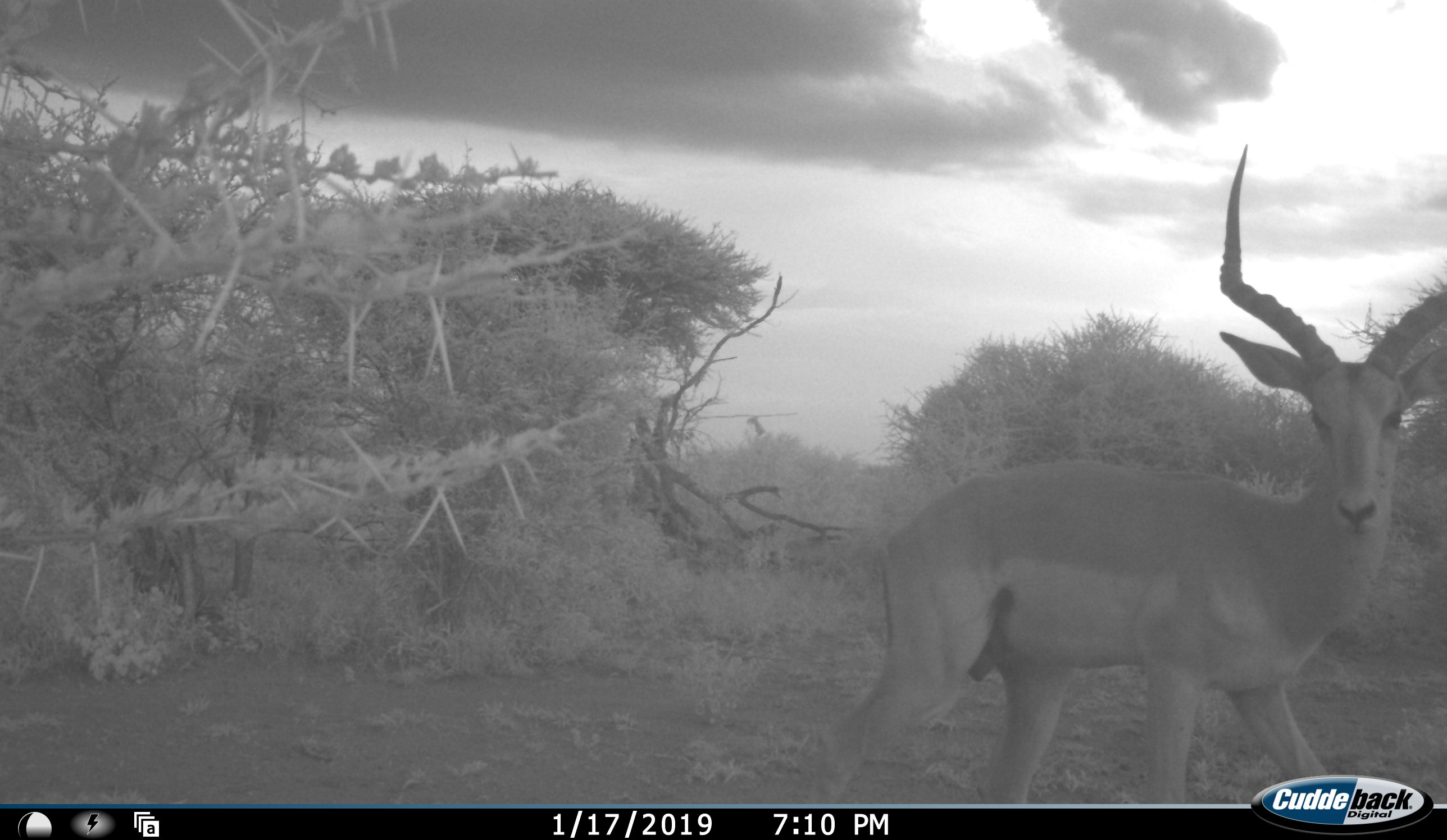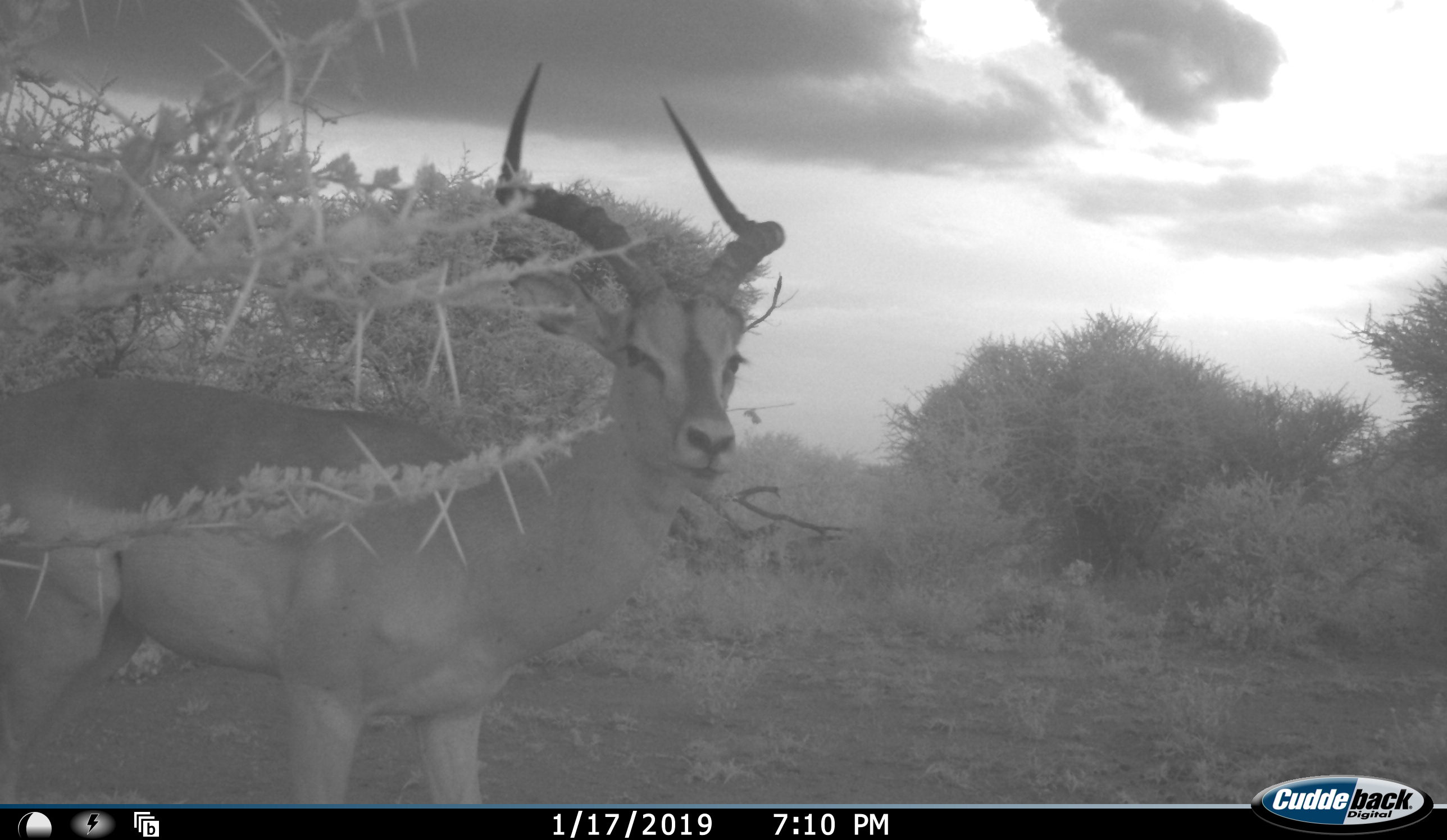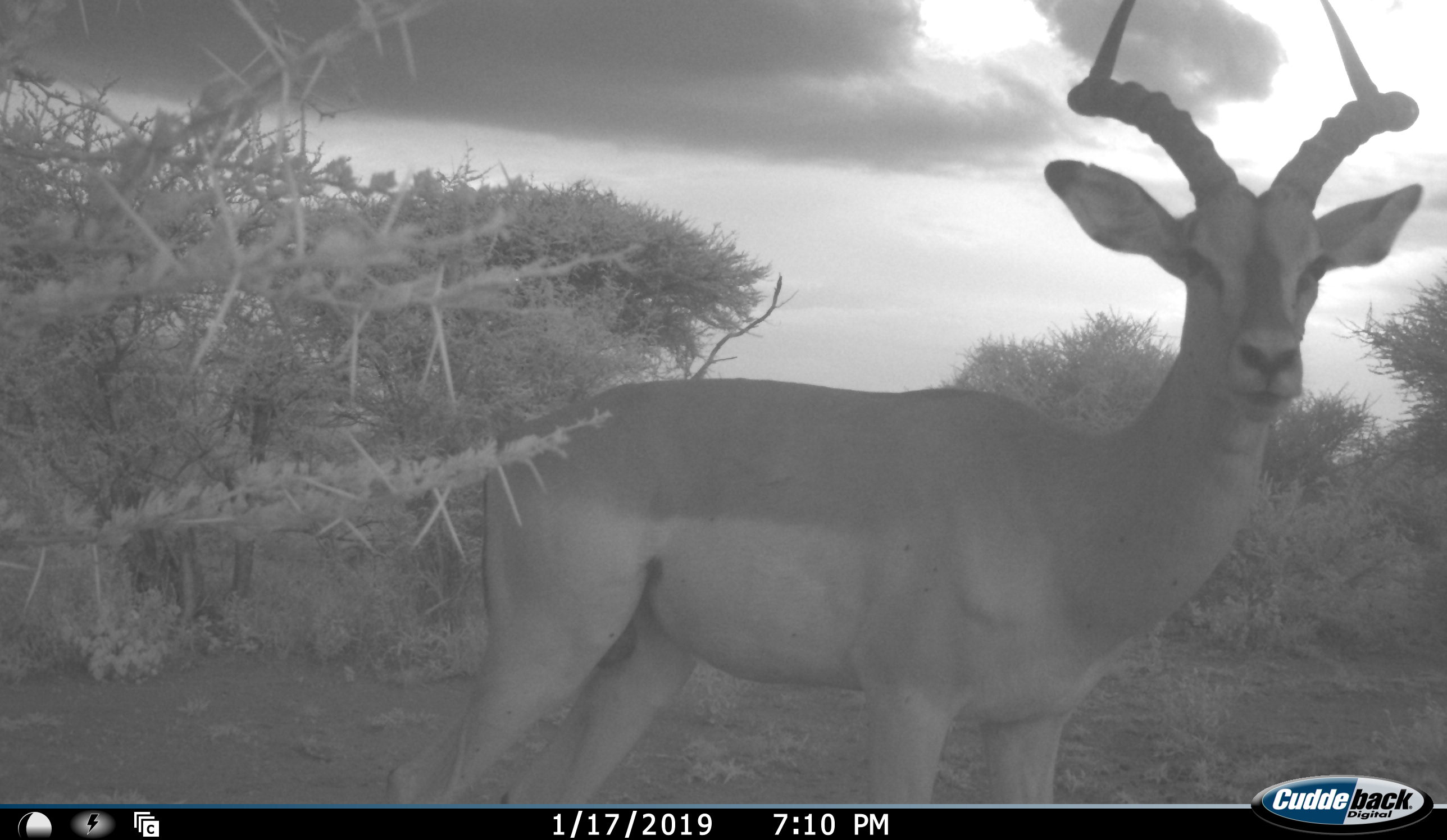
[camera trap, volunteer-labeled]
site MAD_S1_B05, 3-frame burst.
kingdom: Animalia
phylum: Chordata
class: Mammalia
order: Artiodactyla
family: Bovidae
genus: Aepyceros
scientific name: Aepyceros melampus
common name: impala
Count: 2.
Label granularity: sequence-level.